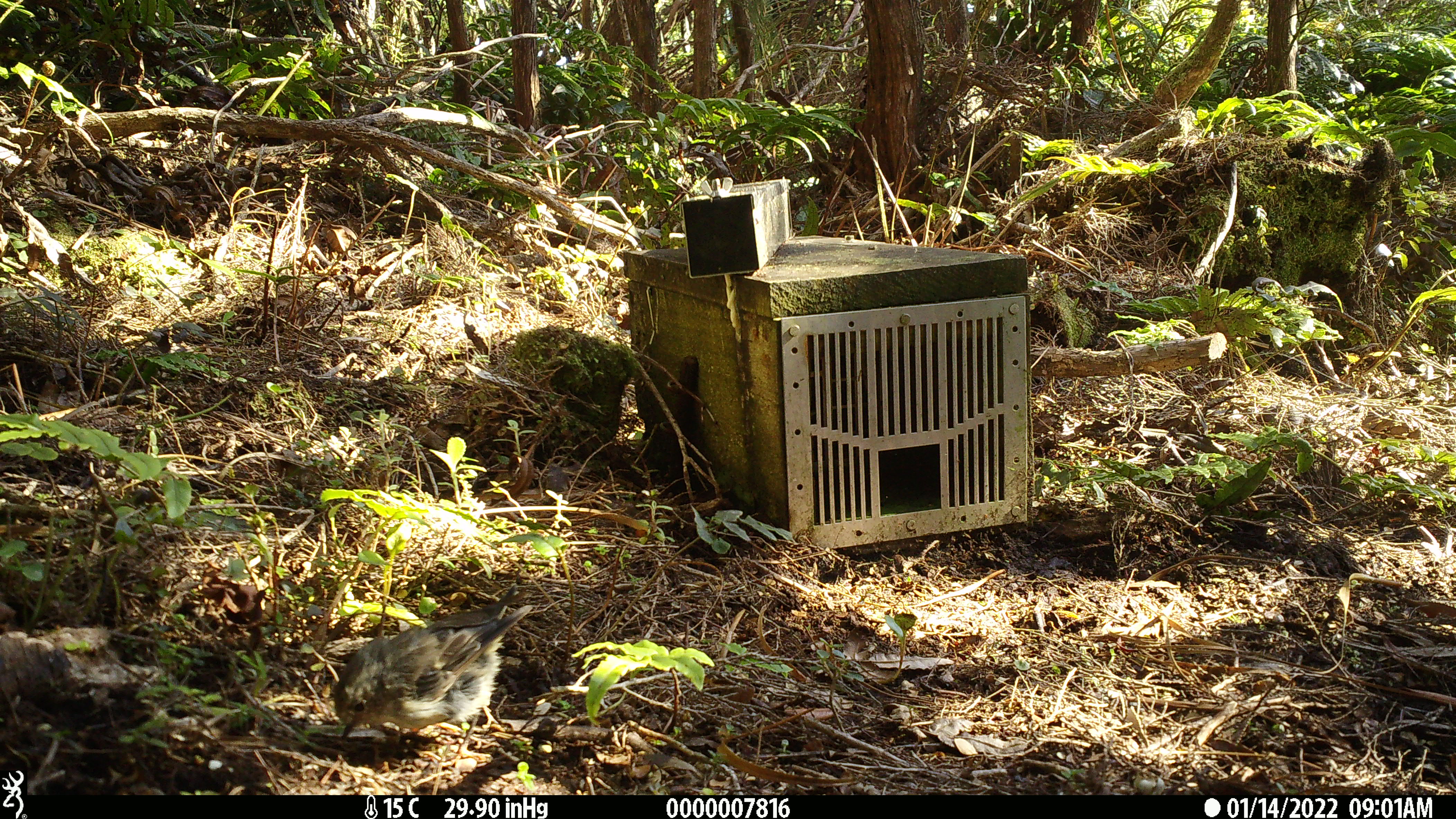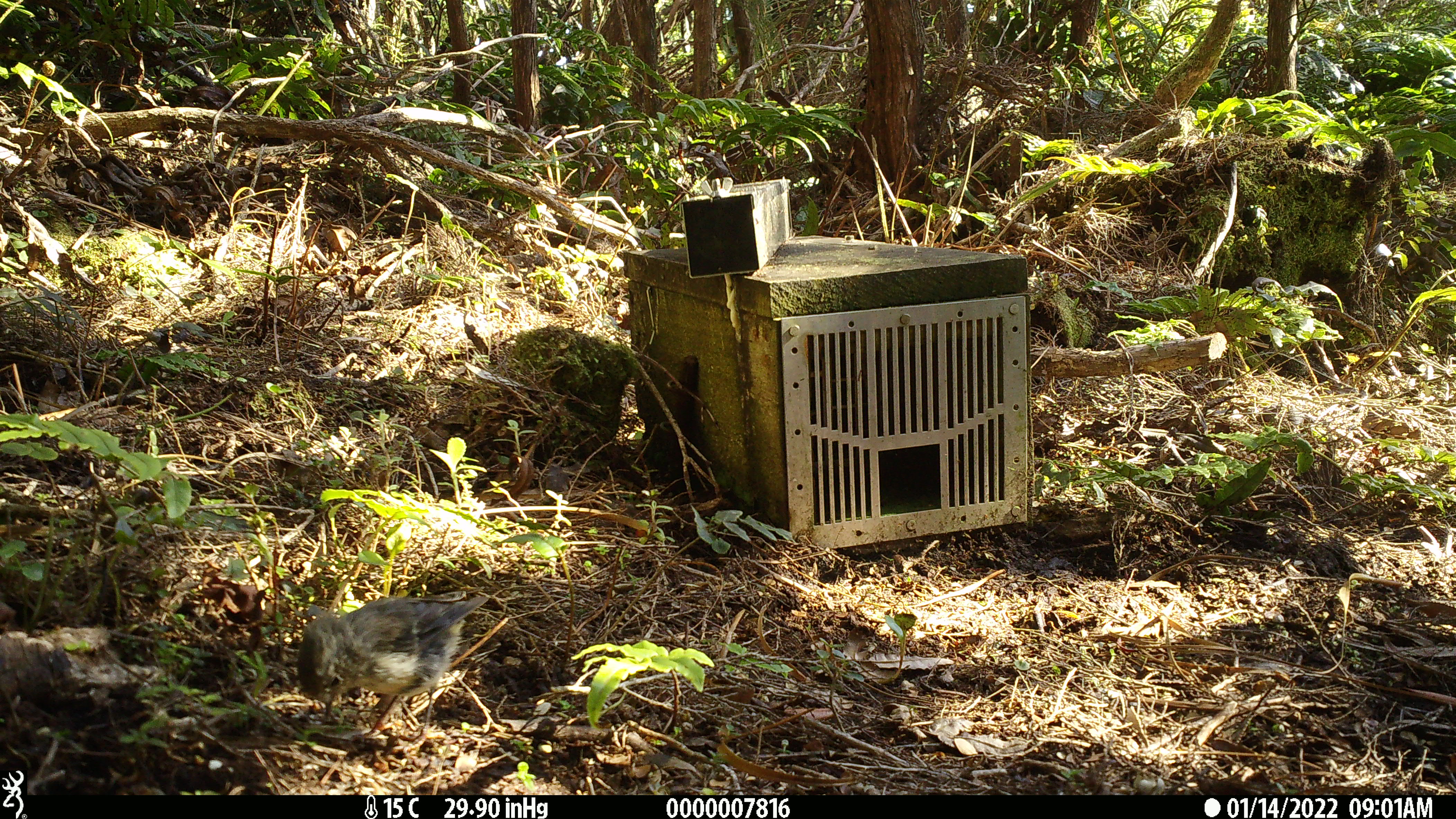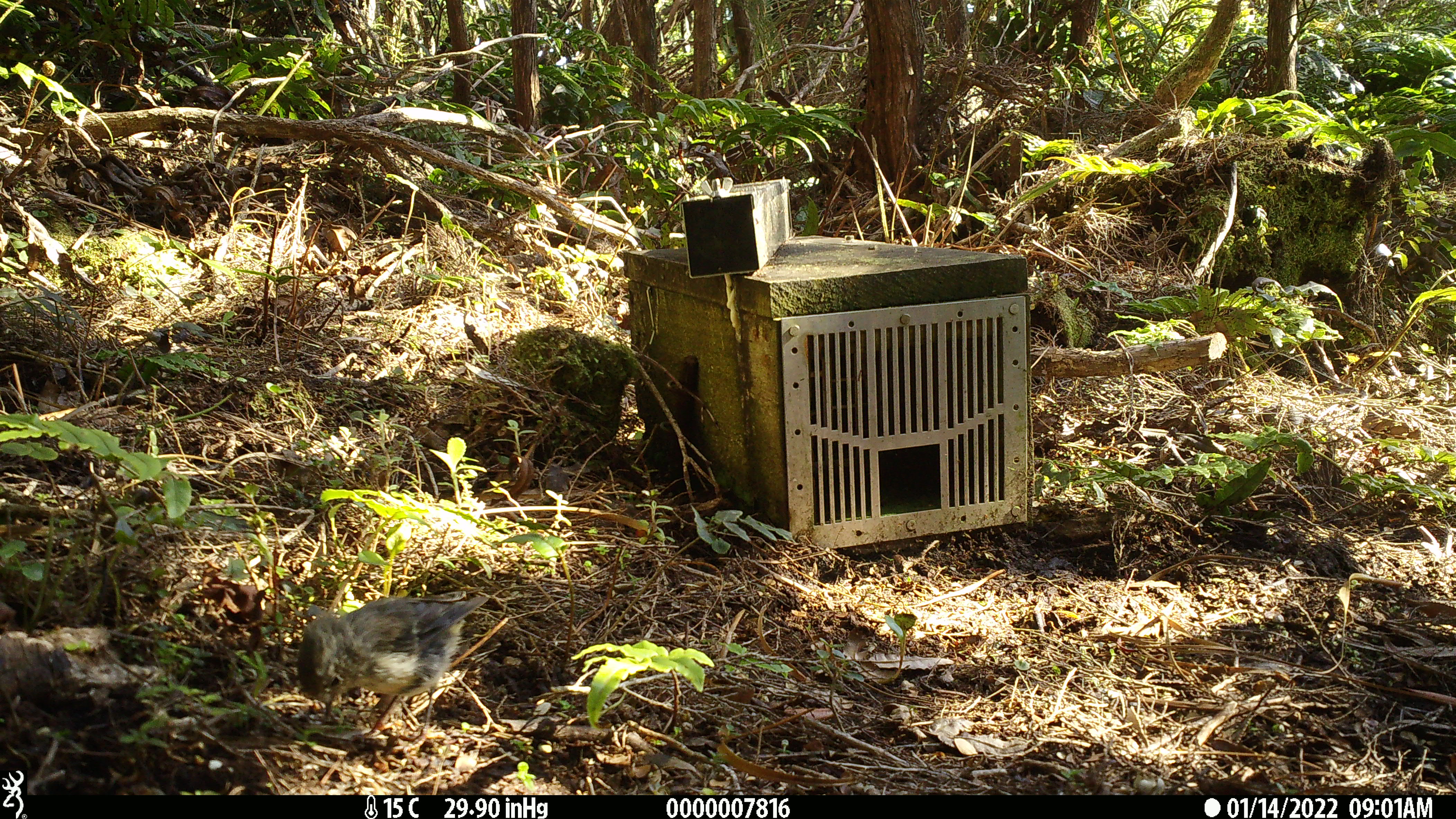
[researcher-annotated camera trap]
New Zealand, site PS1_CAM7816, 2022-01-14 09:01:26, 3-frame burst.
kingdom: Animalia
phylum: Chordata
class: Aves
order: Passeriformes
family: Petroicidae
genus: Petroica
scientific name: Petroica macrocephala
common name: tomtit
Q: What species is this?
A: Tomtit (Petroica macrocephala).